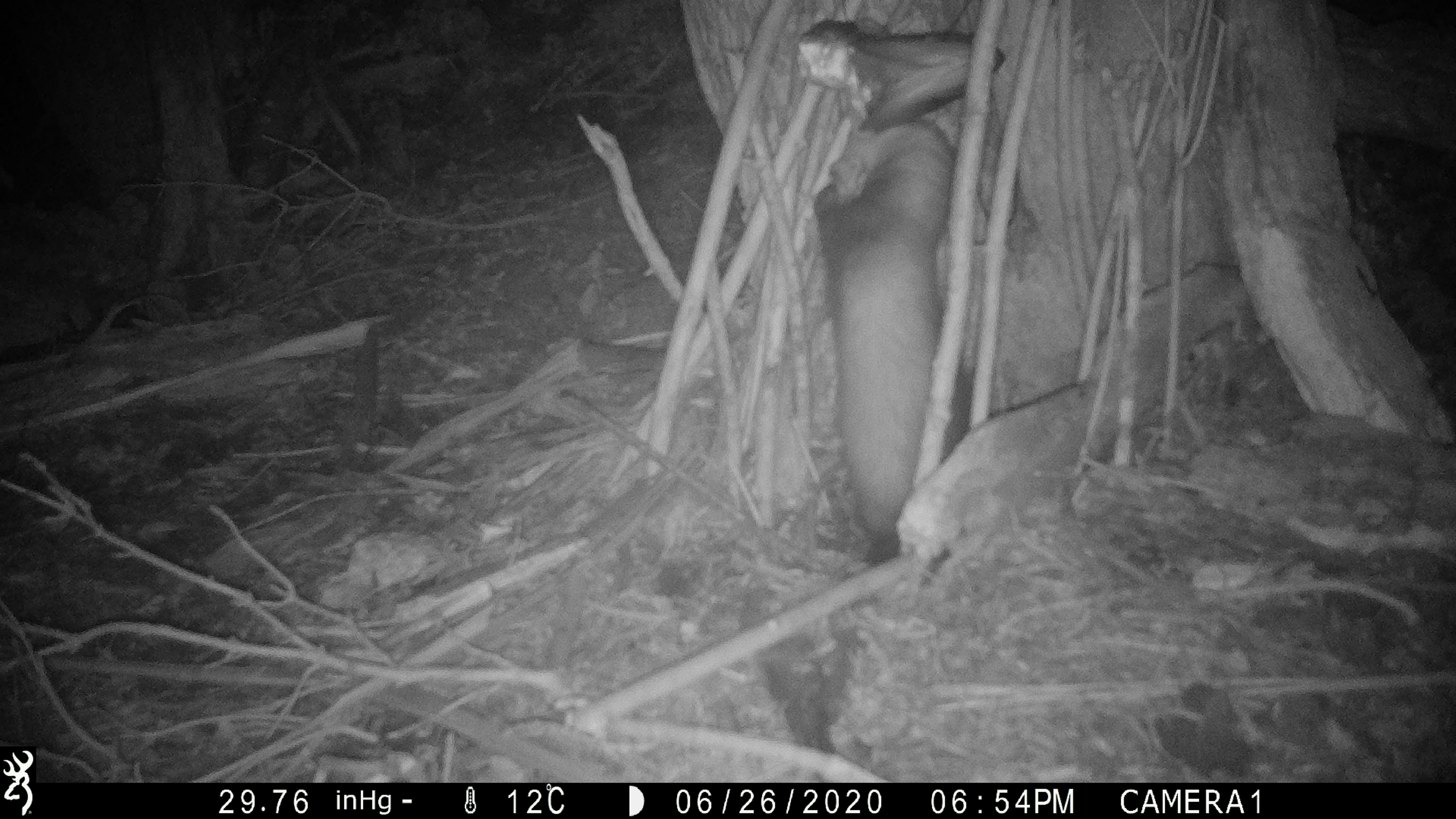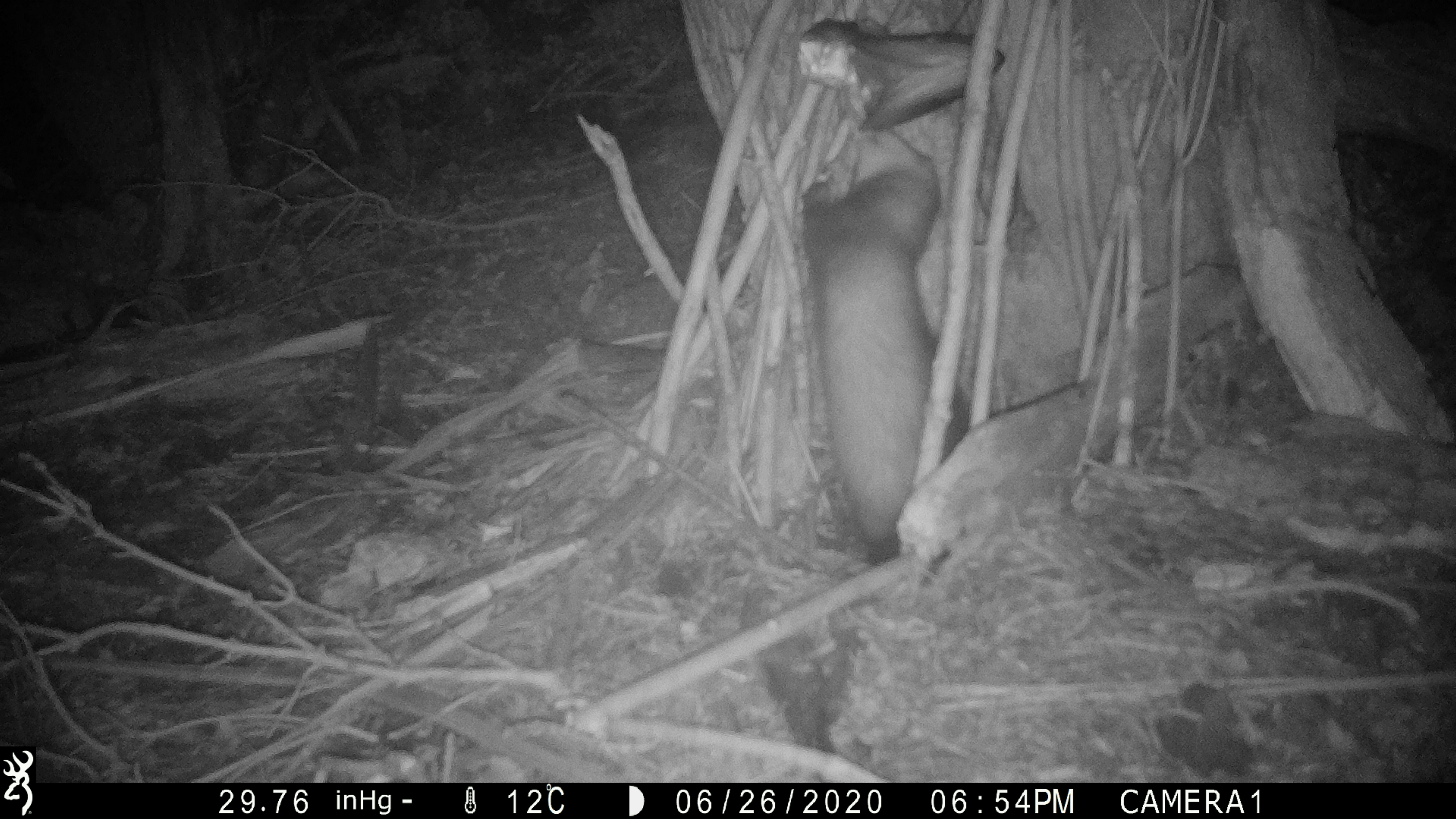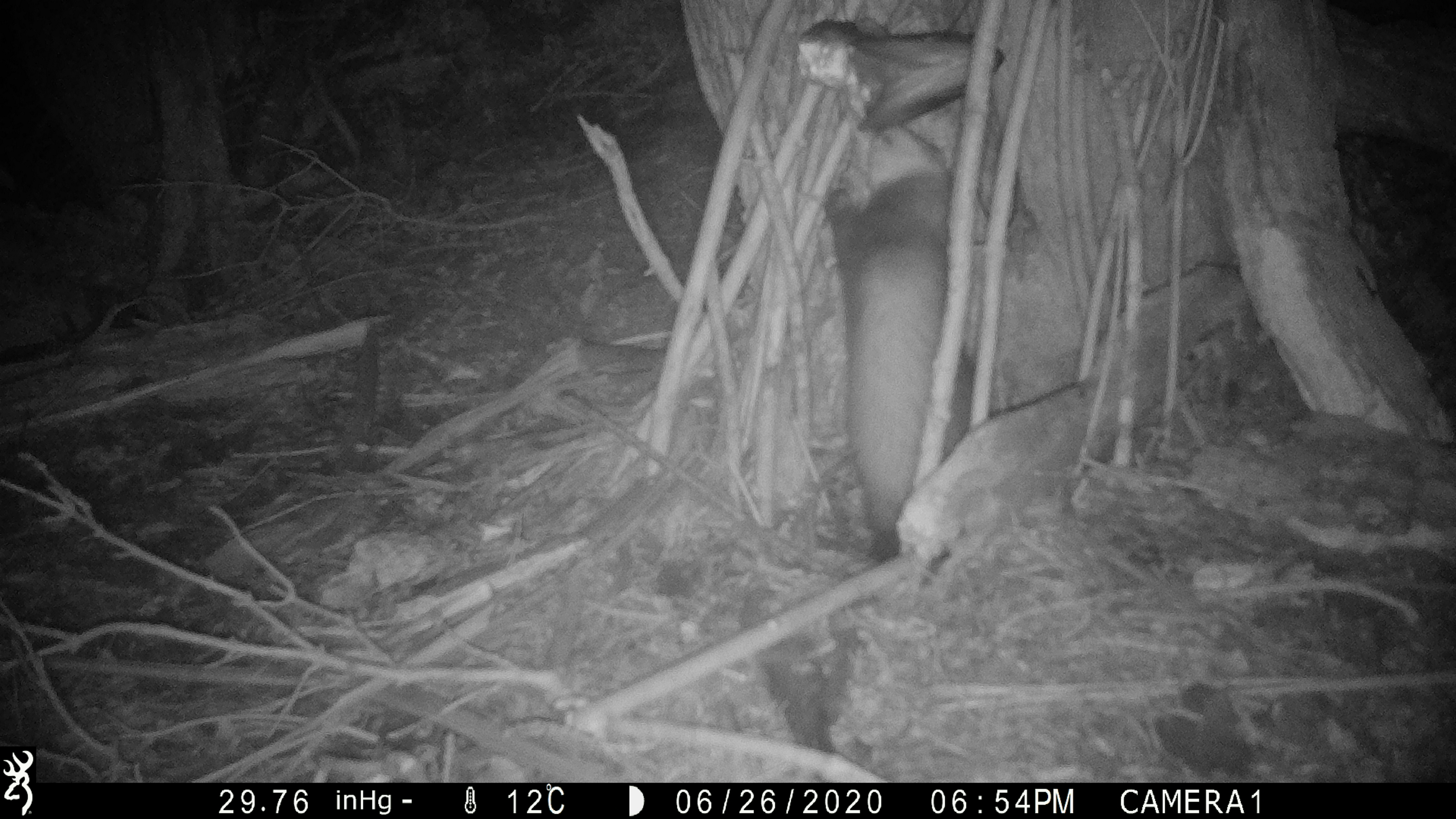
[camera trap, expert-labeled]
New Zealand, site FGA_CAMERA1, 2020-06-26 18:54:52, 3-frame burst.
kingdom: Animalia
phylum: Chordata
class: Mammalia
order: Carnivora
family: Mustelidae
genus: Mustela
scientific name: Mustela furo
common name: ferret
Ferret (Mustela furo).